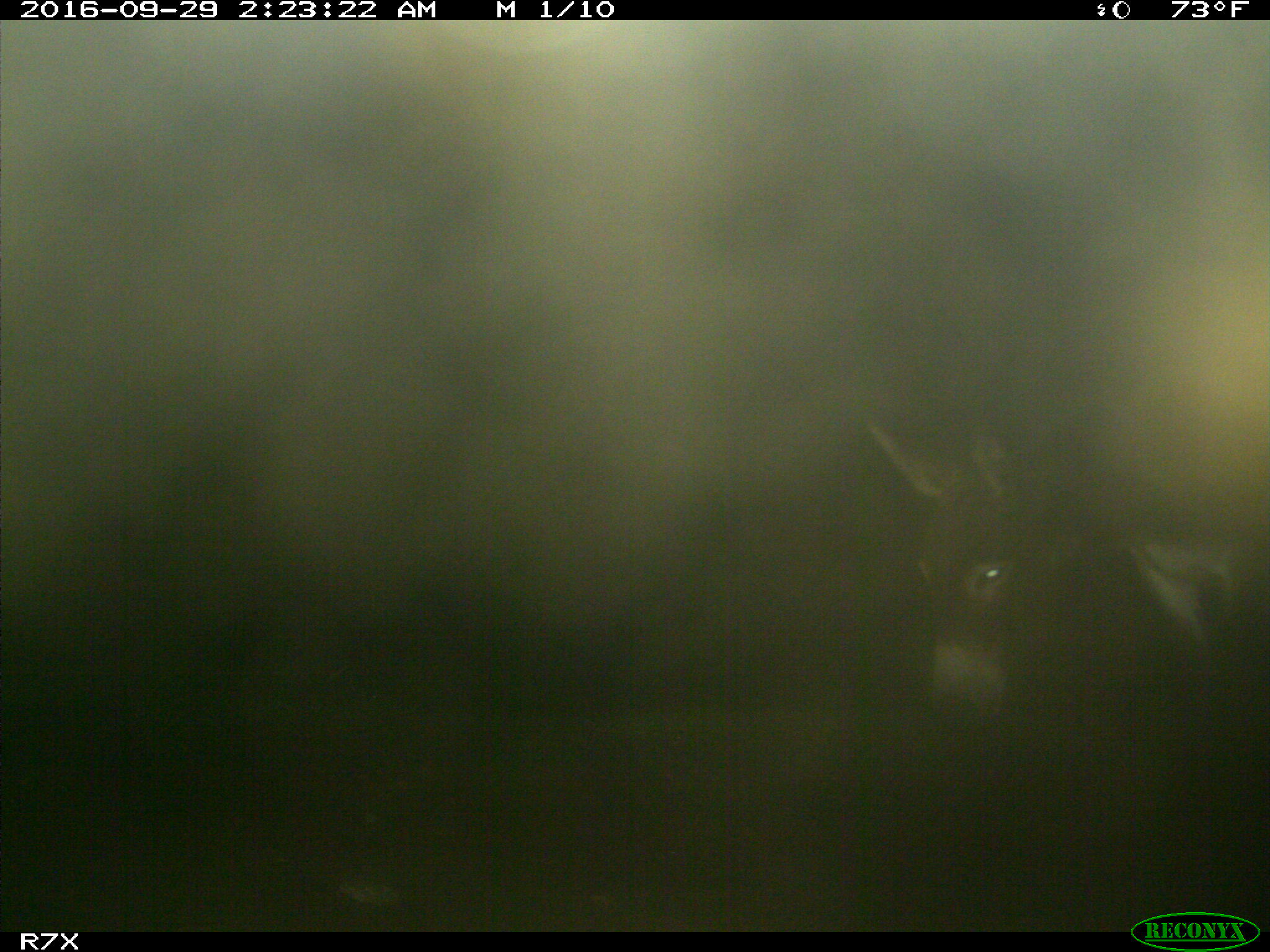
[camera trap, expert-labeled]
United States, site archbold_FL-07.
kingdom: Animalia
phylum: Chordata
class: Mammalia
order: Perissodactyla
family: Equidae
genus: Equus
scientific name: Equus africanus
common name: african wild ass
Equus africanus (african wild ass).